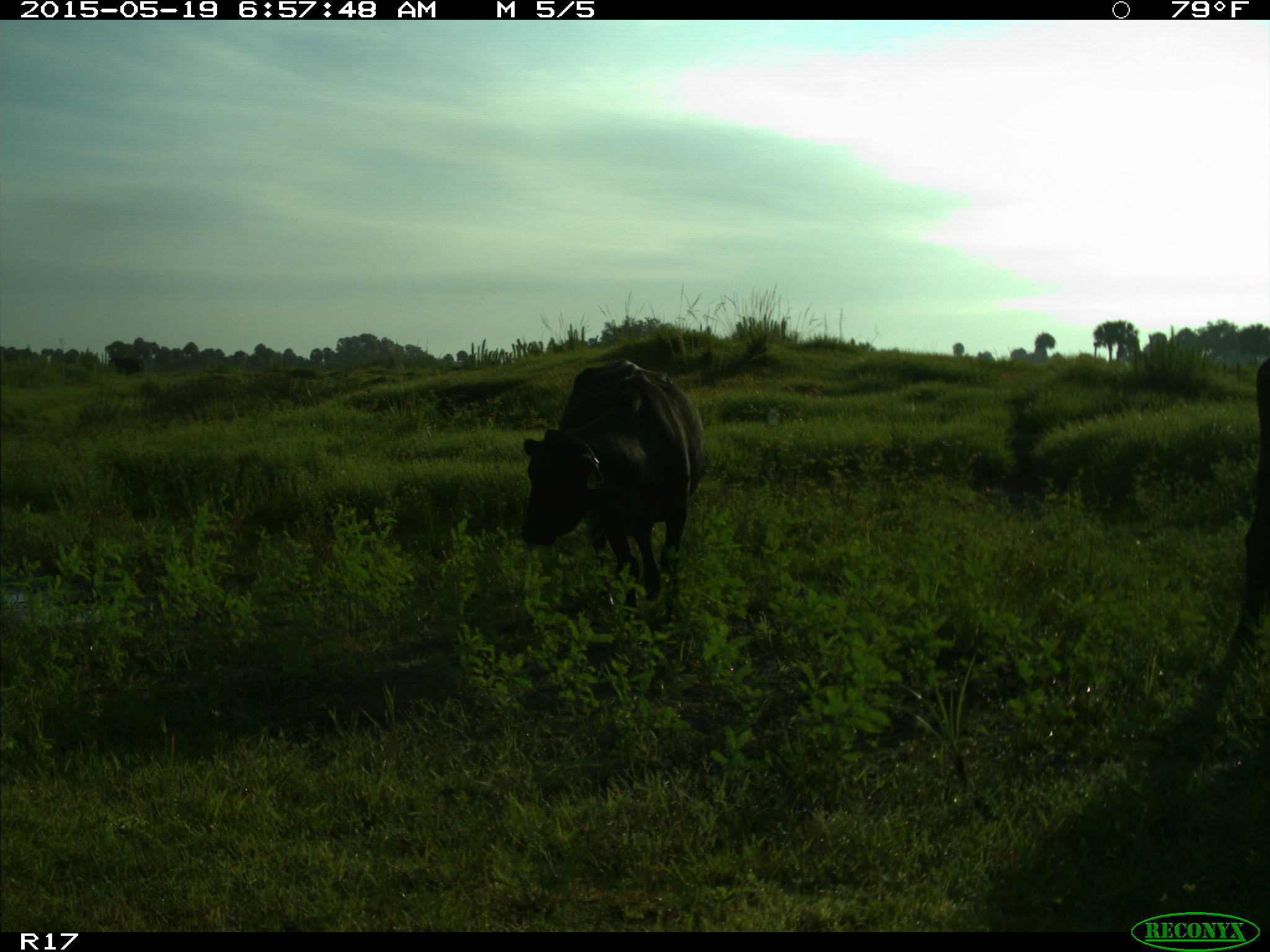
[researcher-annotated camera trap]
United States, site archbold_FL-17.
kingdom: Animalia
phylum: Chordata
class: Mammalia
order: Artiodactyla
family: Bovidae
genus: Bos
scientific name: Bos taurus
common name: domestic cow